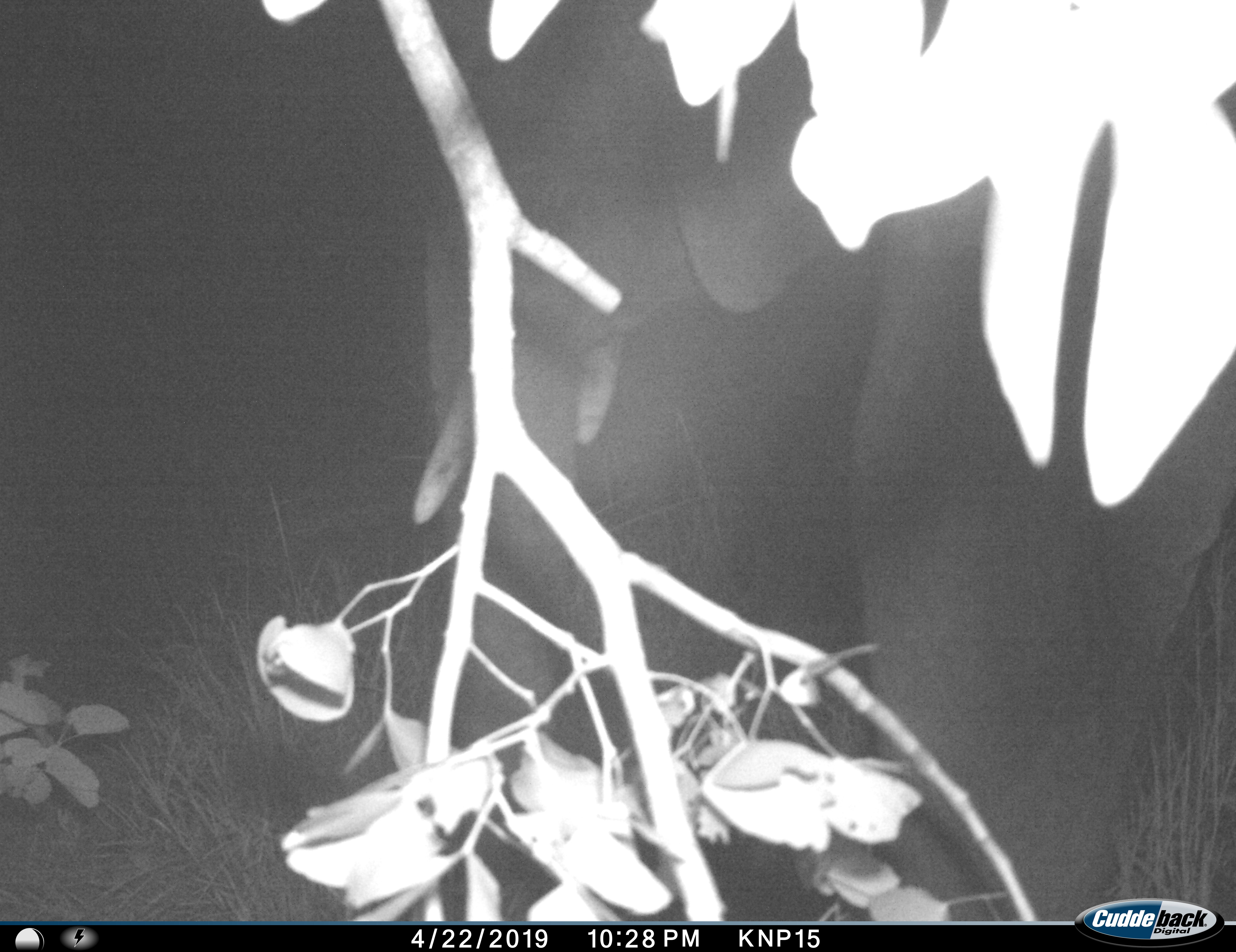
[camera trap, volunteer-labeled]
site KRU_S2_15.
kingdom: Animalia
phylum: Chordata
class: Mammalia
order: Proboscidea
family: Elephantidae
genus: Loxodonta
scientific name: Loxodonta africana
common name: african bush elephant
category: elephant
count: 1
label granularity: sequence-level